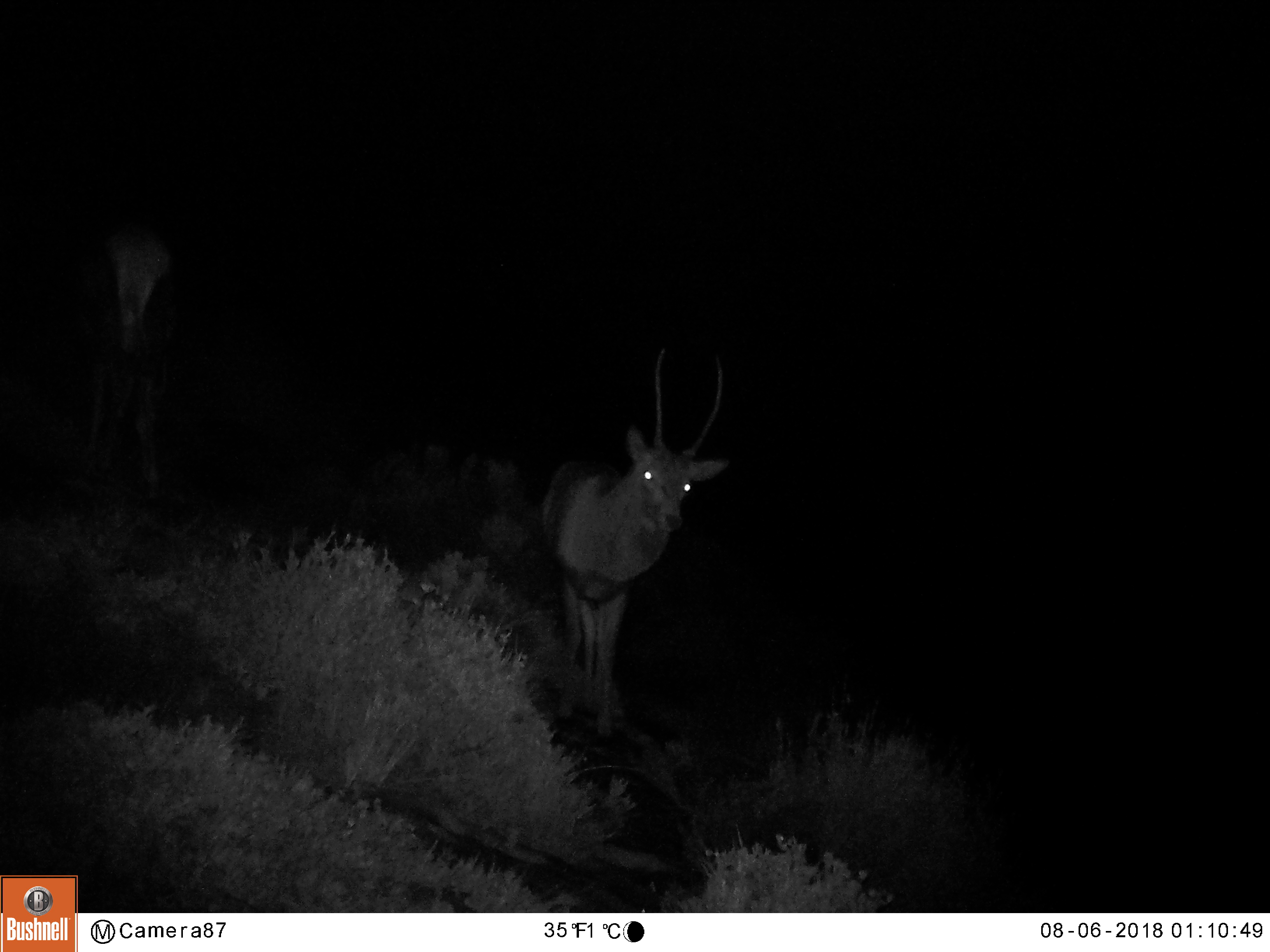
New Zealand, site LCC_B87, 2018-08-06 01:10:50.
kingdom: Animalia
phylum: Chordata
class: Mammalia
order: Artiodactyla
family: Cervidae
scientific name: Cervidae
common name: deer